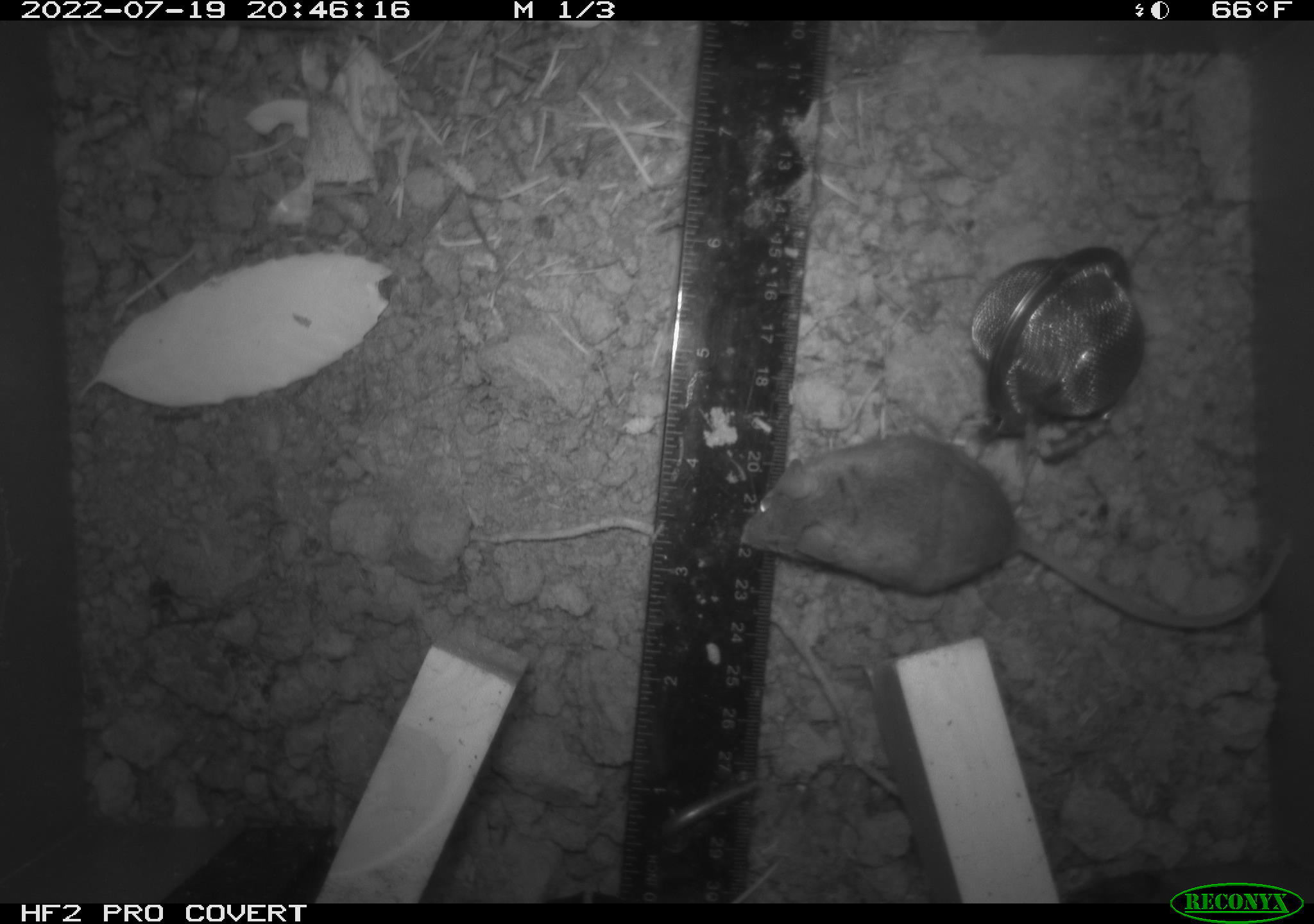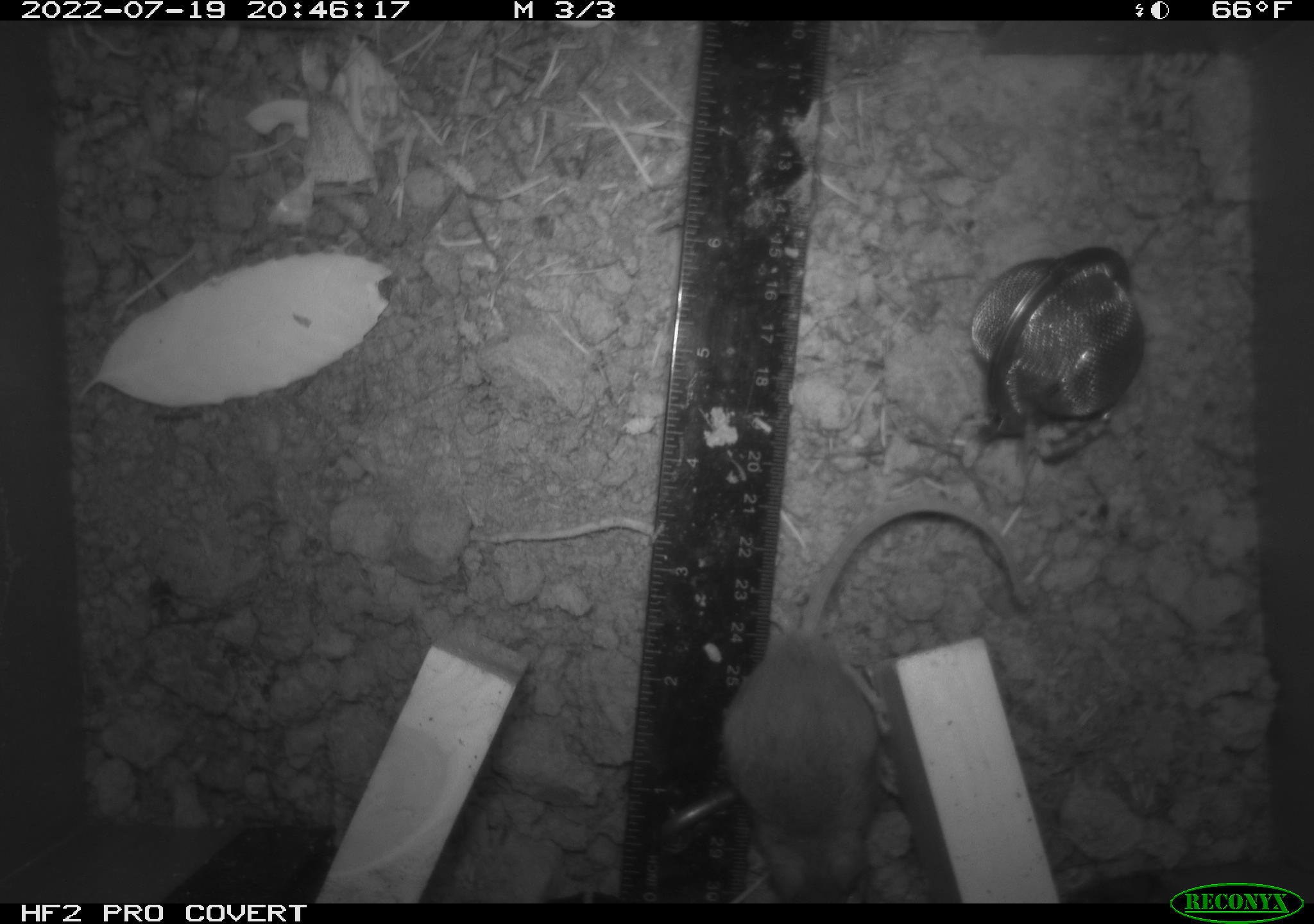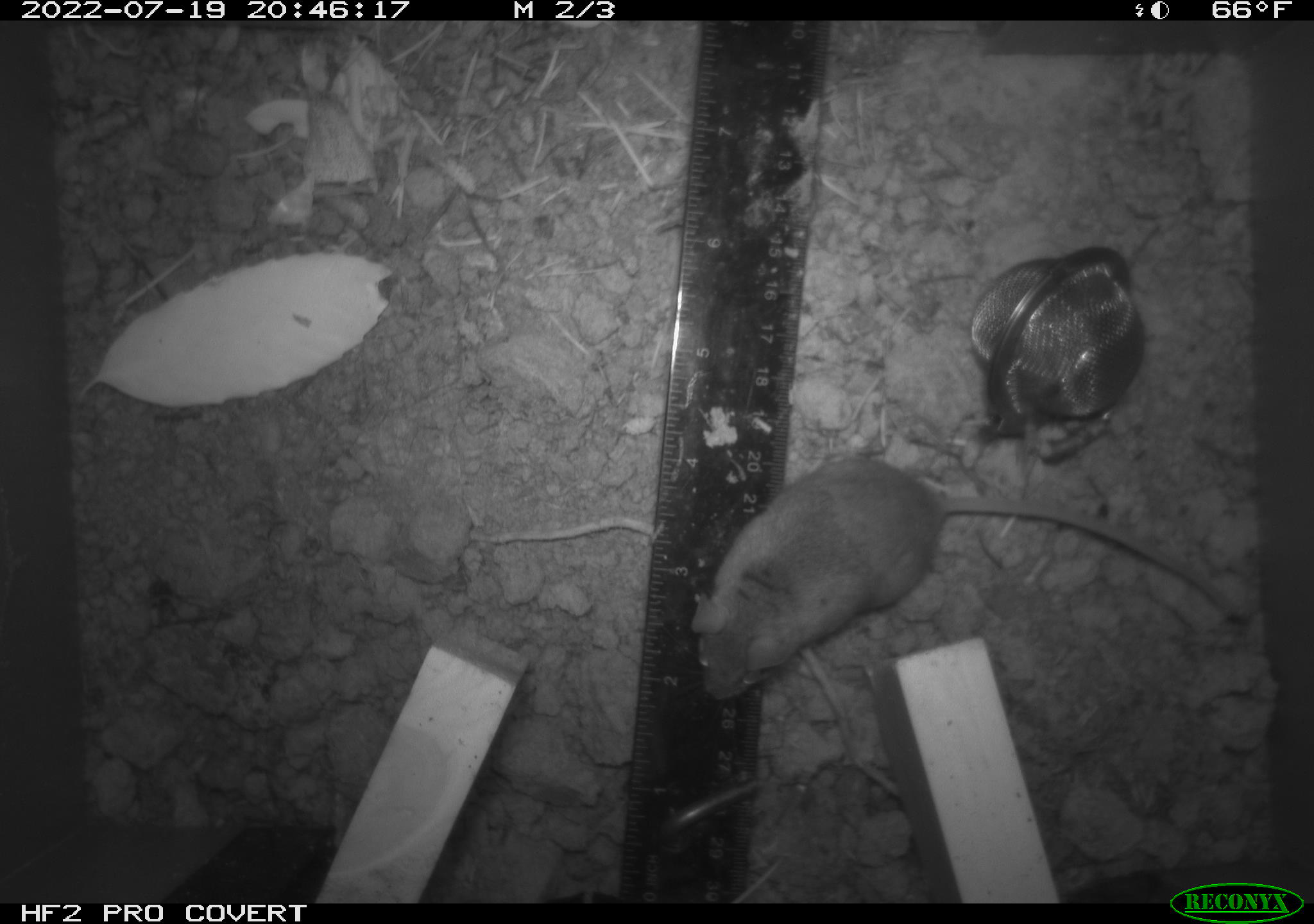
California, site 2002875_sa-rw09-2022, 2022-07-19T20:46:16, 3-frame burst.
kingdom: Animalia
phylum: Chordata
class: Mammalia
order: Rodentia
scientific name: Rodentia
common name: rodent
Rodent (Rodentia).